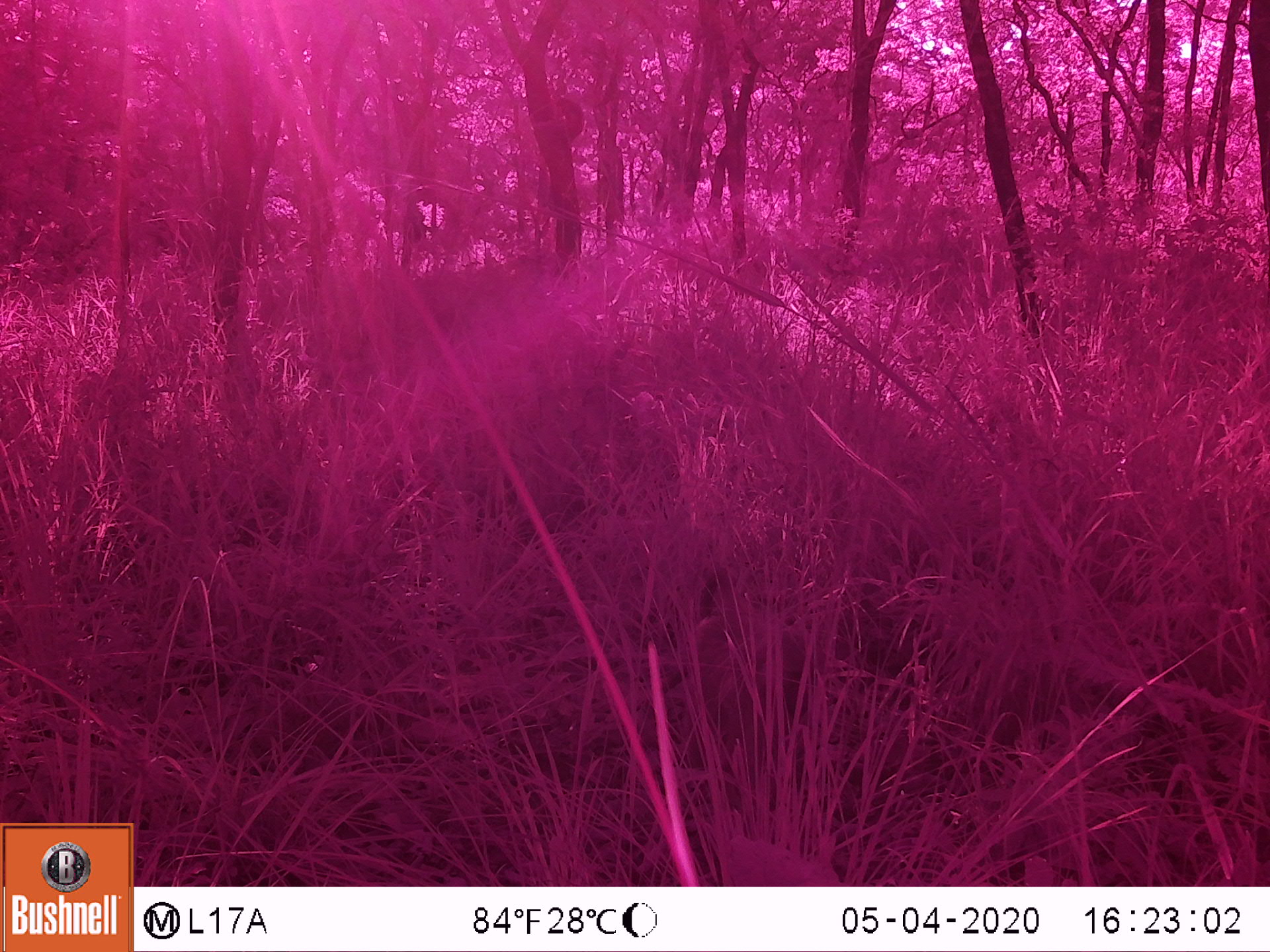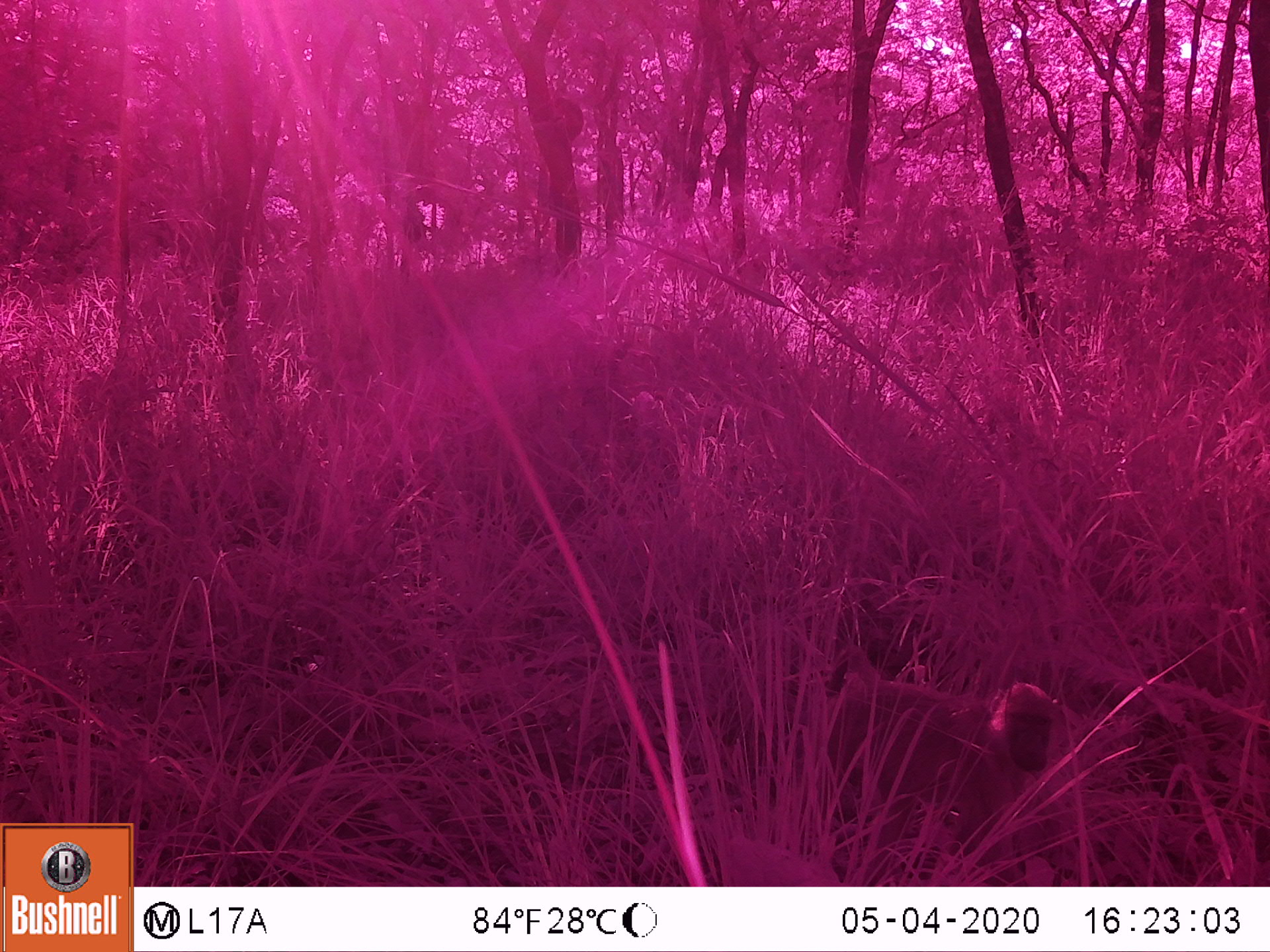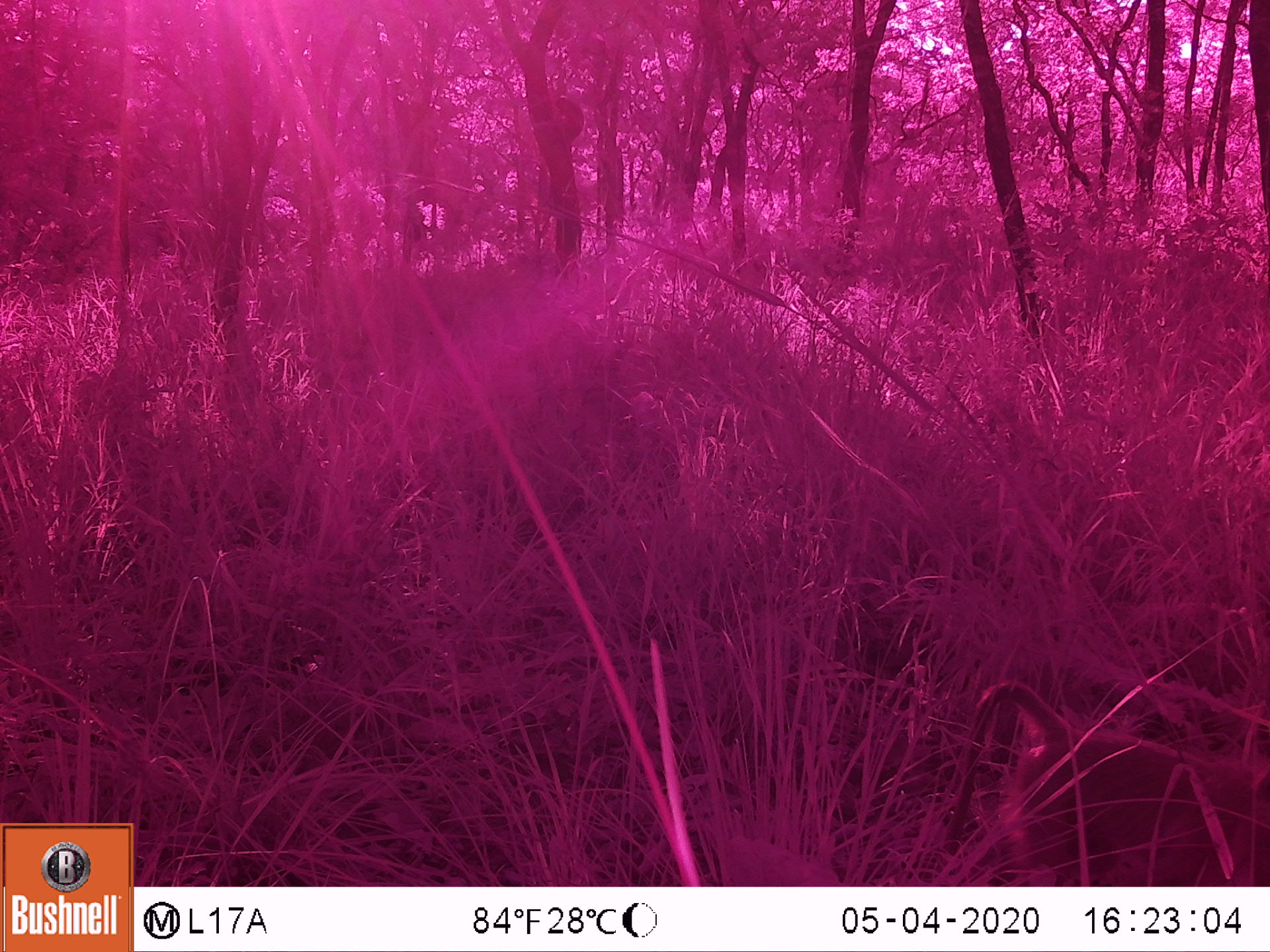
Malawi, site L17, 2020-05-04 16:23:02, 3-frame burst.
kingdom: Animalia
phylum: Chordata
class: Mammalia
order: Primates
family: Cercopithecidae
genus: Papio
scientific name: Papio cynocephalus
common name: yellow baboon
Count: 1.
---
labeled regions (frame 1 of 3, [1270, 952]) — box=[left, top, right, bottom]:
yellow baboon: box=[690, 569, 819, 771]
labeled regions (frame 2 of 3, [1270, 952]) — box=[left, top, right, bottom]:
yellow baboon: box=[811, 643, 1057, 855]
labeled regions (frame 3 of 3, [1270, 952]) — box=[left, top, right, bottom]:
yellow baboon: box=[943, 680, 1262, 880]